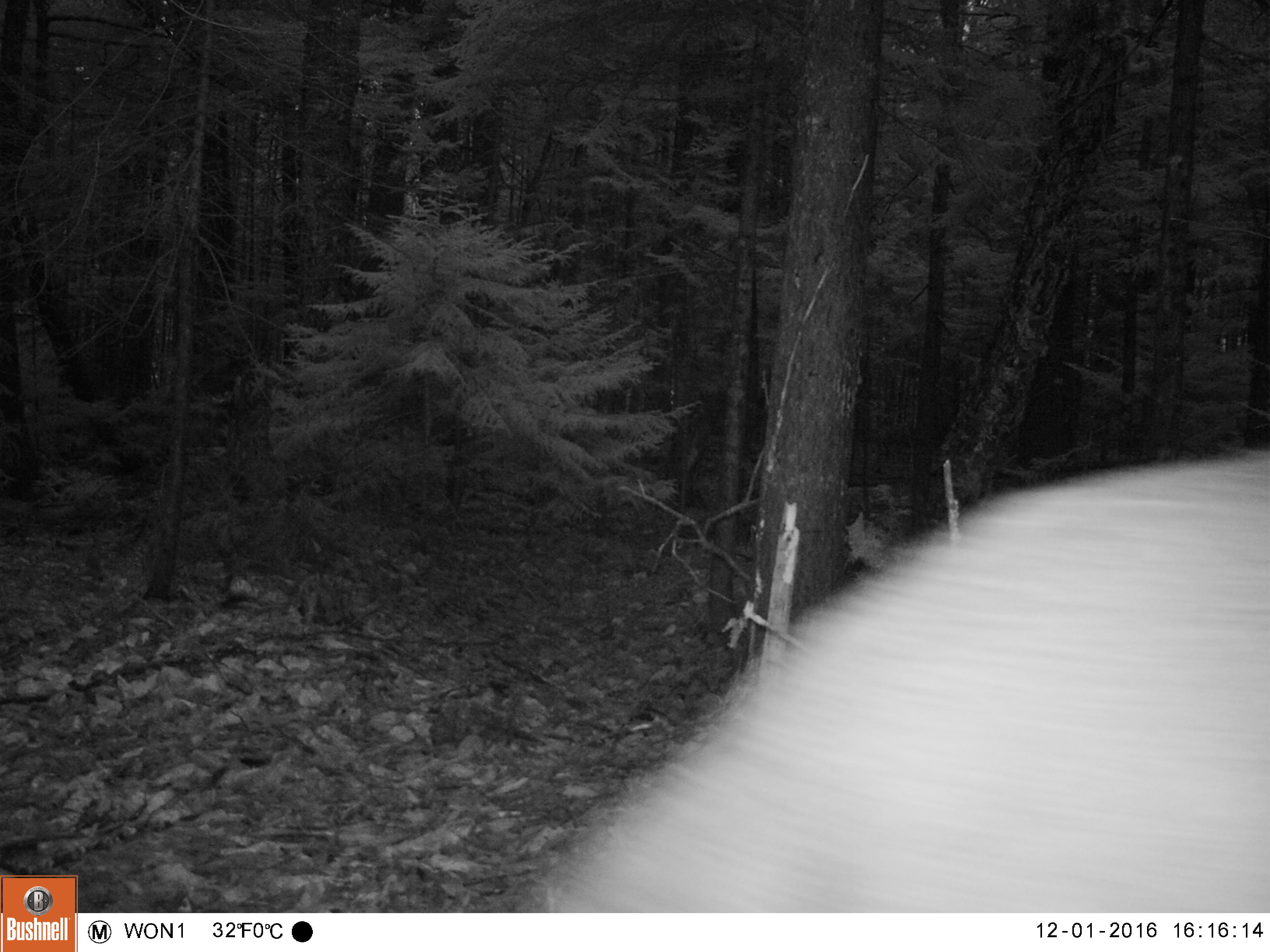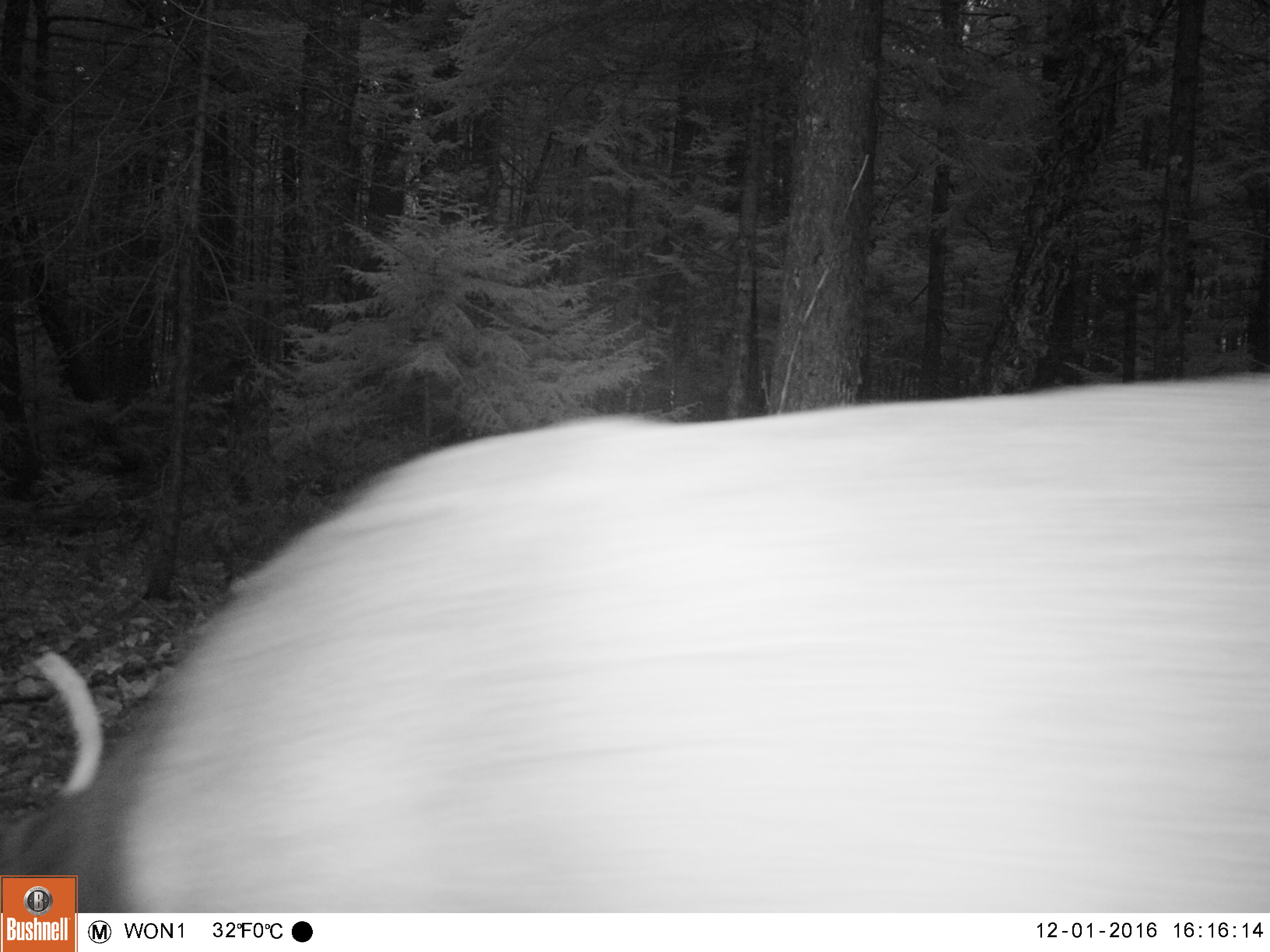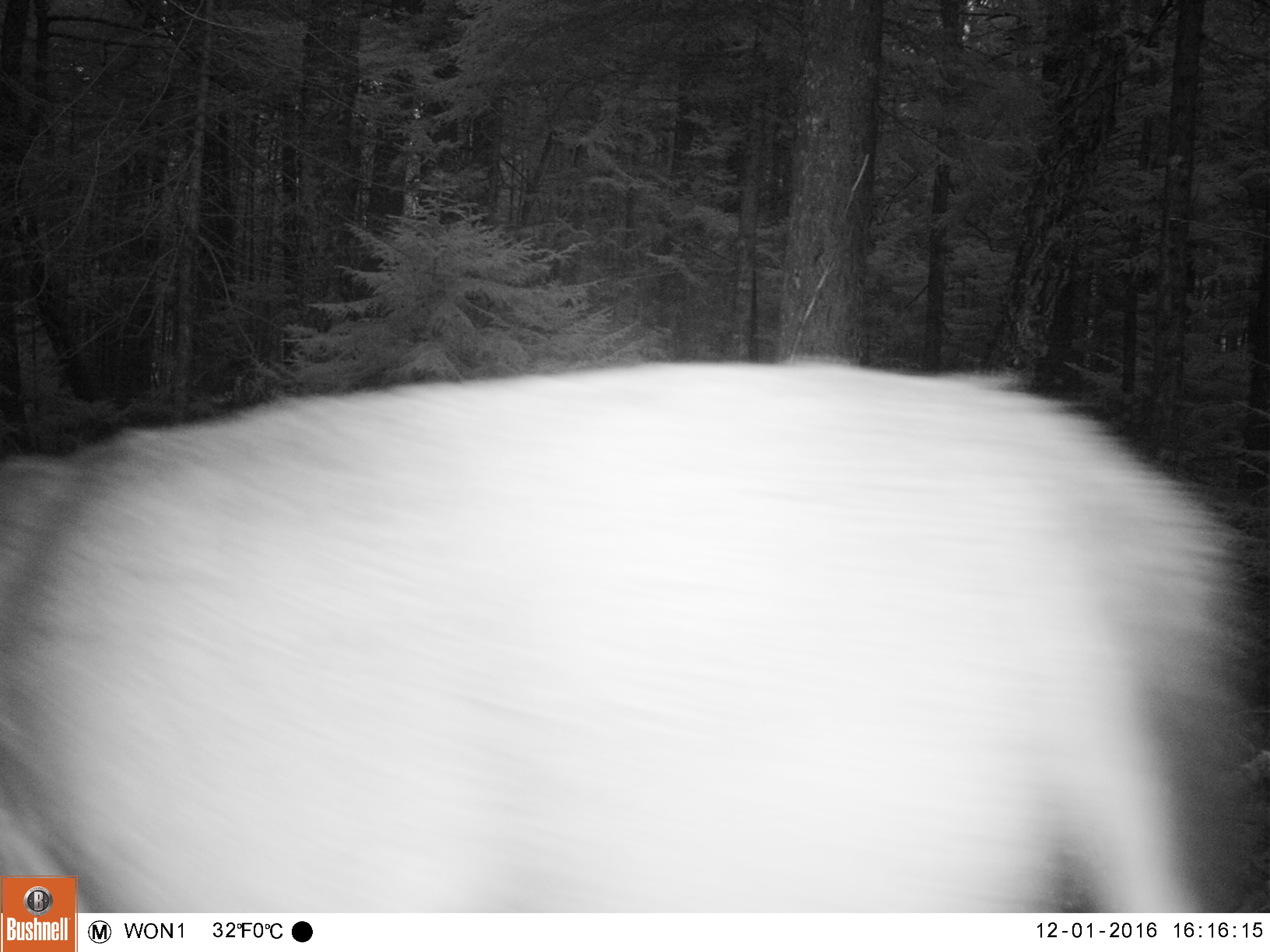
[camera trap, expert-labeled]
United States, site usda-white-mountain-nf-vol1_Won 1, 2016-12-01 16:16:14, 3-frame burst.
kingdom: Animalia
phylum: Chordata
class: Mammalia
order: Artiodactyla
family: Cervidae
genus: Odocoileus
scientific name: Odocoileus virginianus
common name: white-tailed deer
White-tailed deer (Odocoileus virginianus).